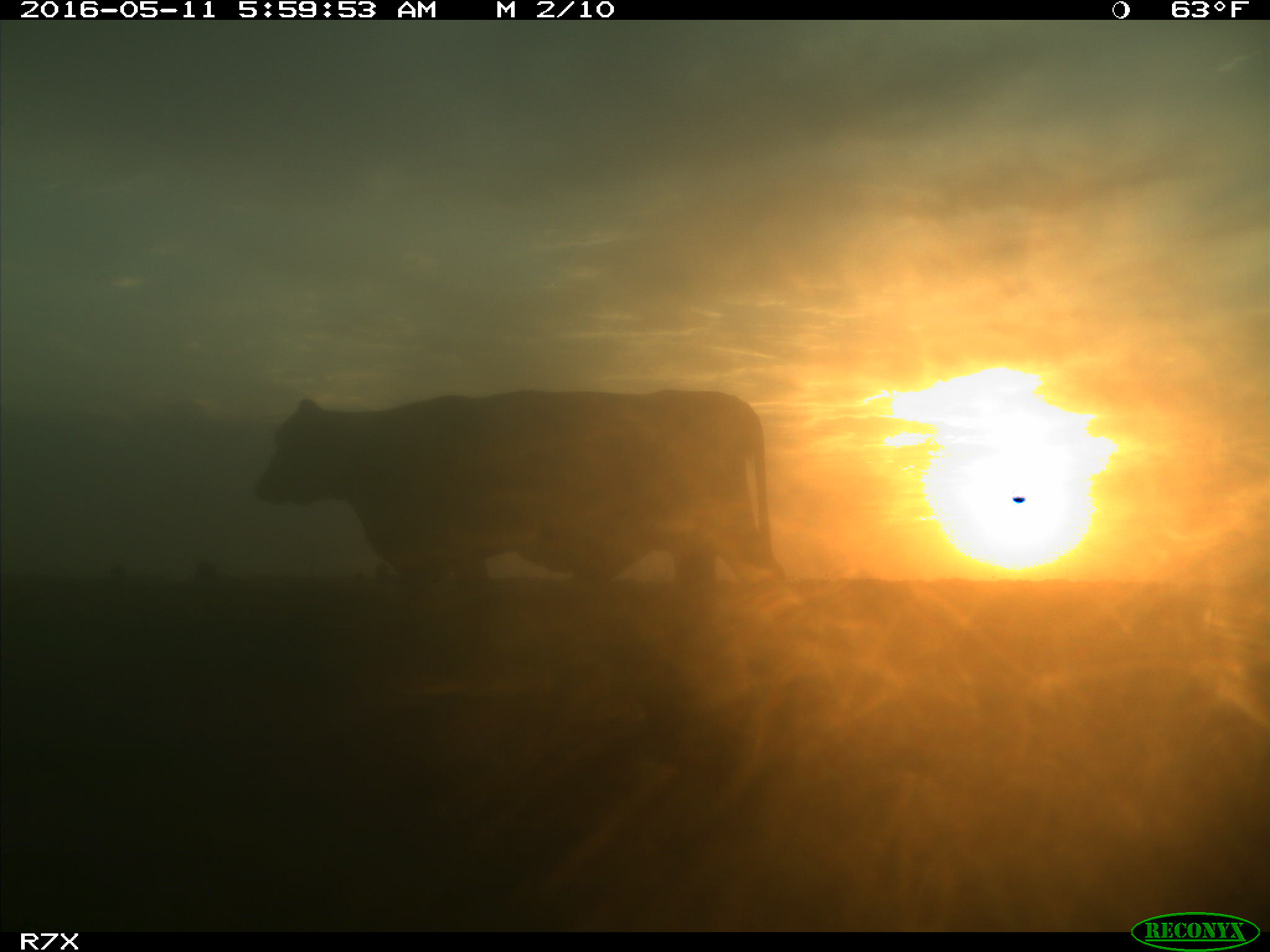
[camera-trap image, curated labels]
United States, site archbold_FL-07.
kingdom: Animalia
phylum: Chordata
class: Mammalia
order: Artiodactyla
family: Bovidae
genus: Bos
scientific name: Bos taurus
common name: domestic cow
Bos taurus (domestic cow).